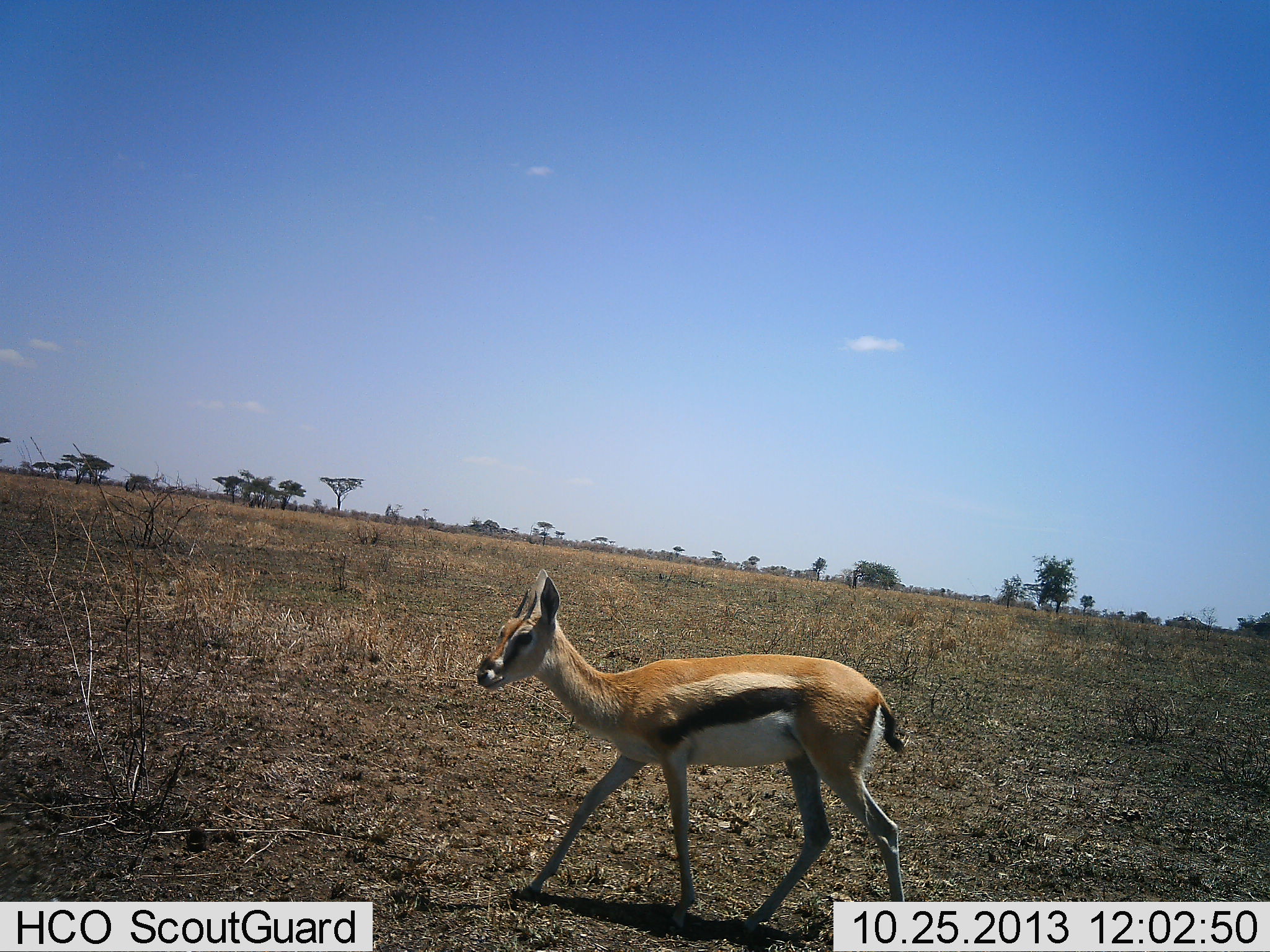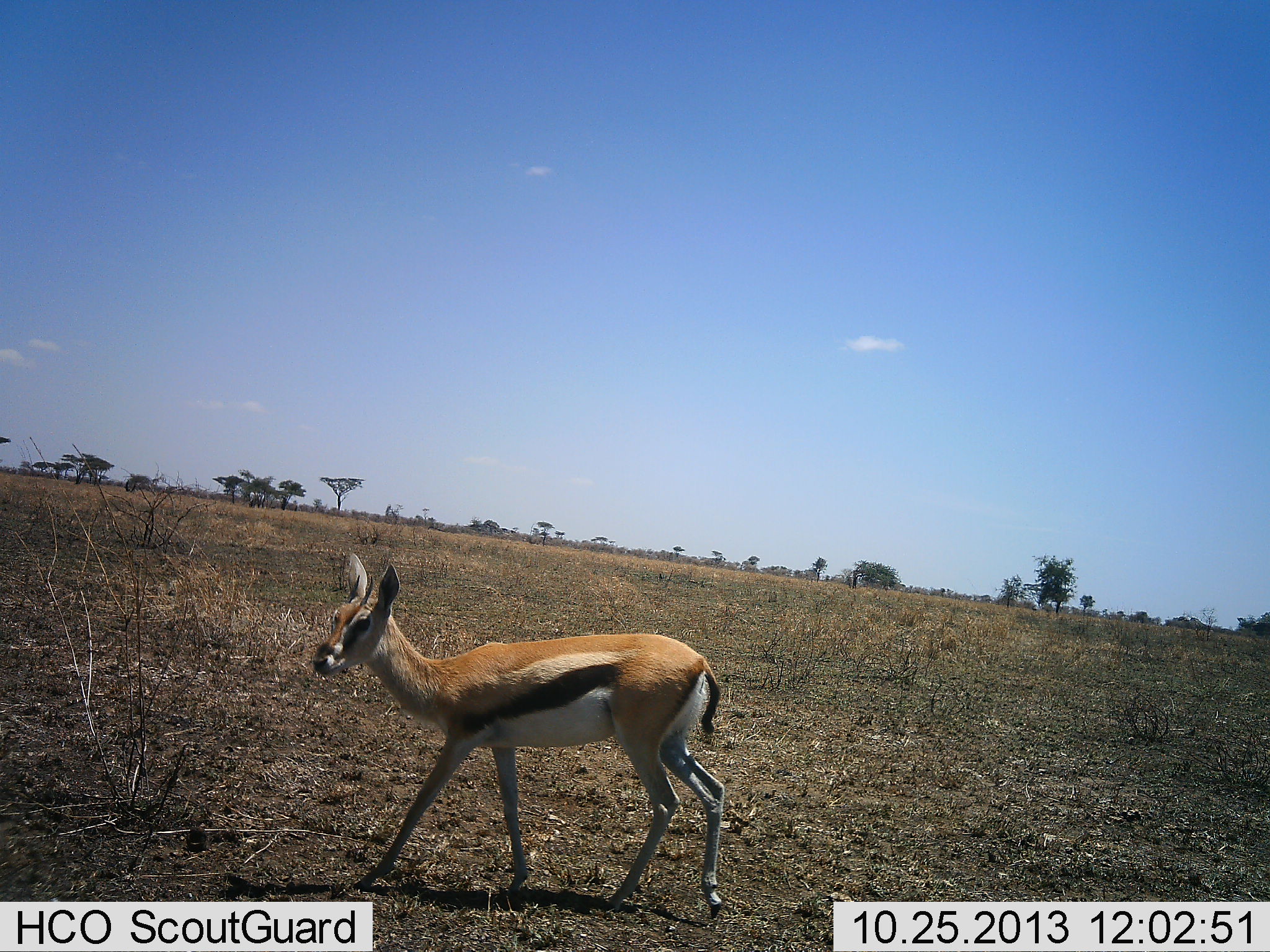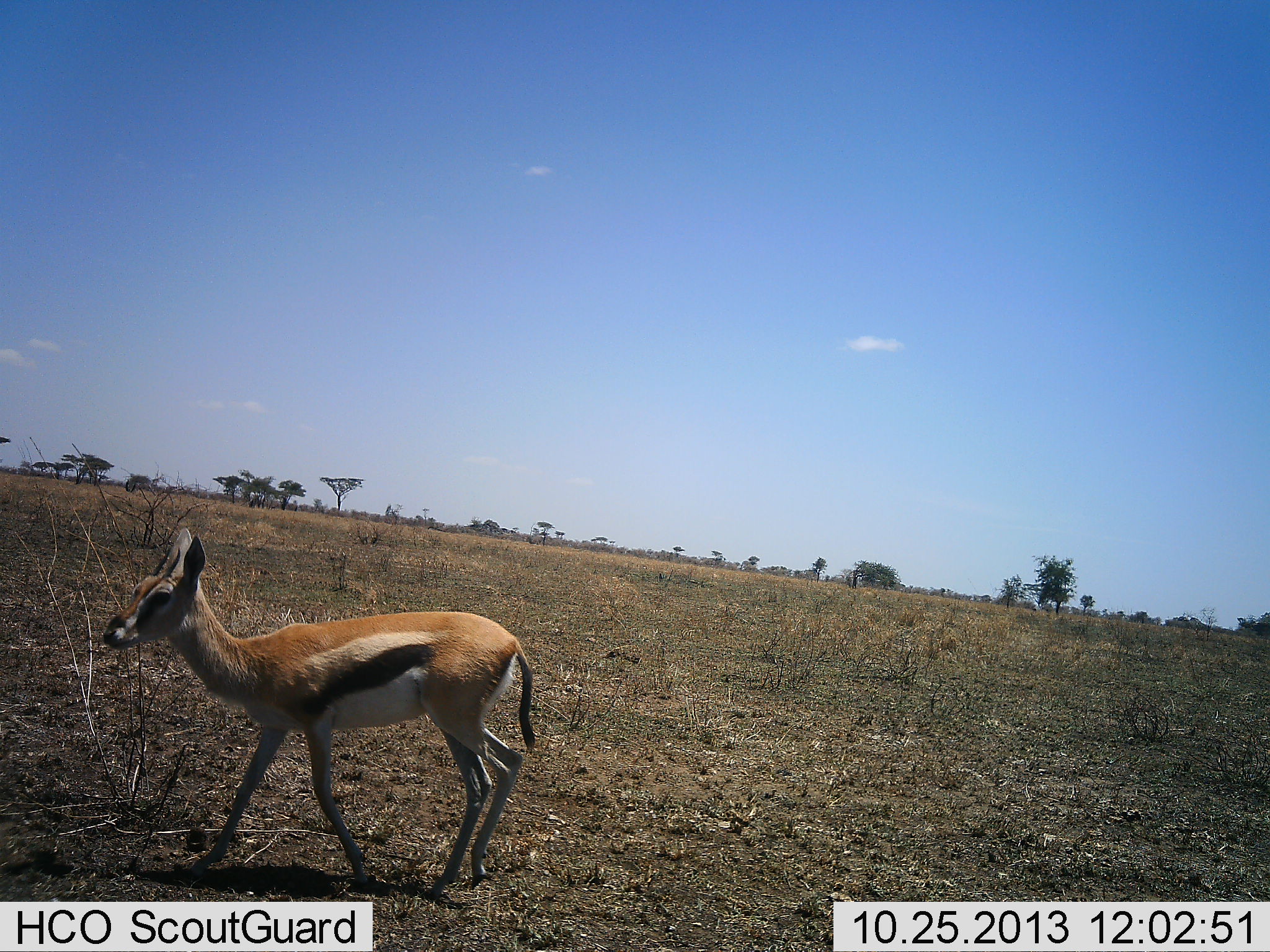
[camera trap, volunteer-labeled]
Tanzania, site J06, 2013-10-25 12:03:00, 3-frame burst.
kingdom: Animalia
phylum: Chordata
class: Mammalia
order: Artiodactyla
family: Bovidae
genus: Eudorcas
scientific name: Eudorcas thomsonii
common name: thomson's gazelle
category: gazellethomsons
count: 1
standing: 7%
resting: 0%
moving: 97%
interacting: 0%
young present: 3%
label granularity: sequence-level